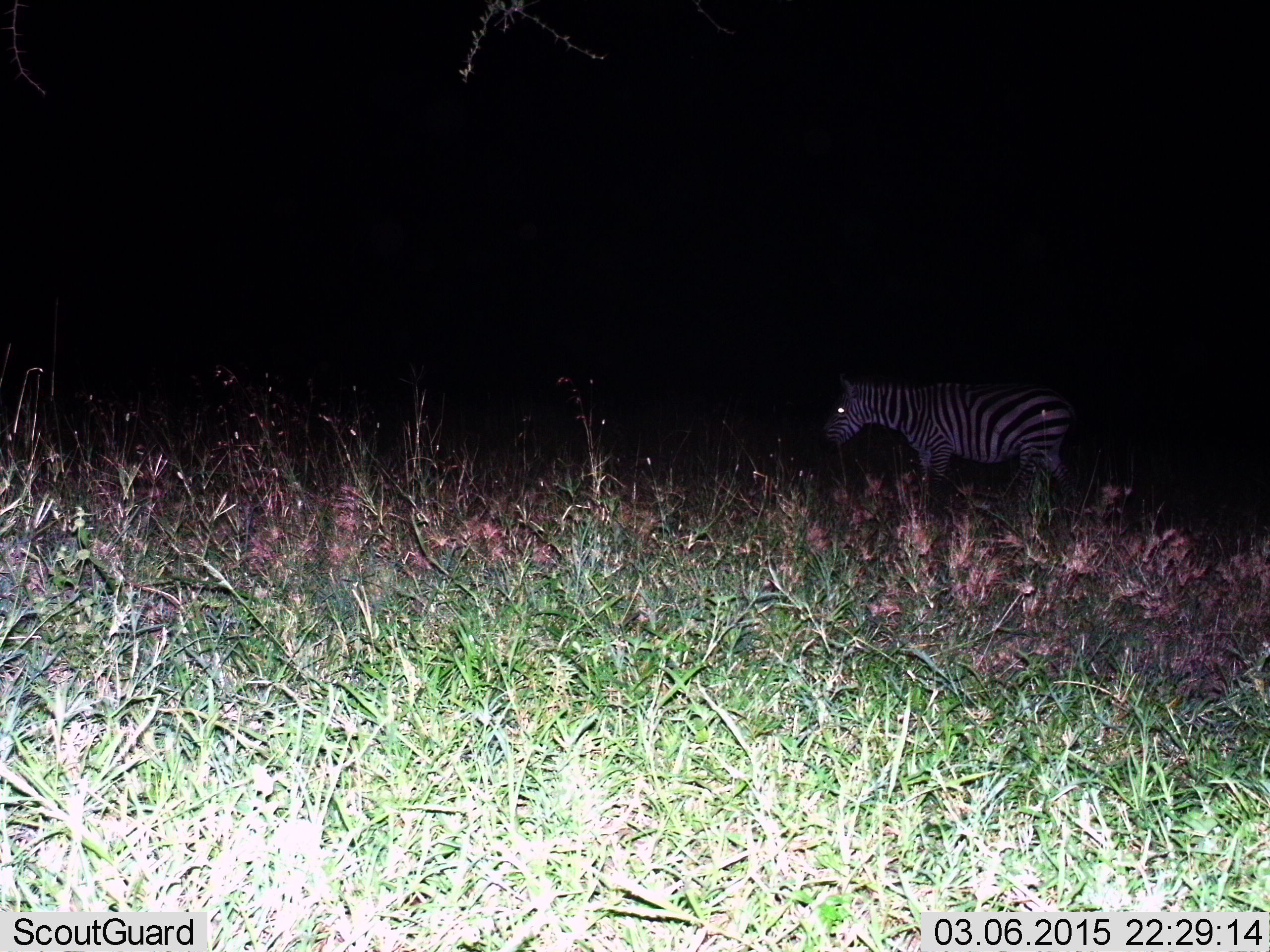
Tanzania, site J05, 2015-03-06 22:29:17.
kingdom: Animalia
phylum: Chordata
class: Mammalia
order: Perissodactyla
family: Equidae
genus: Equus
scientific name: Equus quagga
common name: plains zebra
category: zebra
Zebra (plains zebra) (Equus quagga), count 1. Behavior (volunteer vote fractions): standing 70%, resting 0%, moving 30%, interacting 0%. Young present (vote fraction): 0%. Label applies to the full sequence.